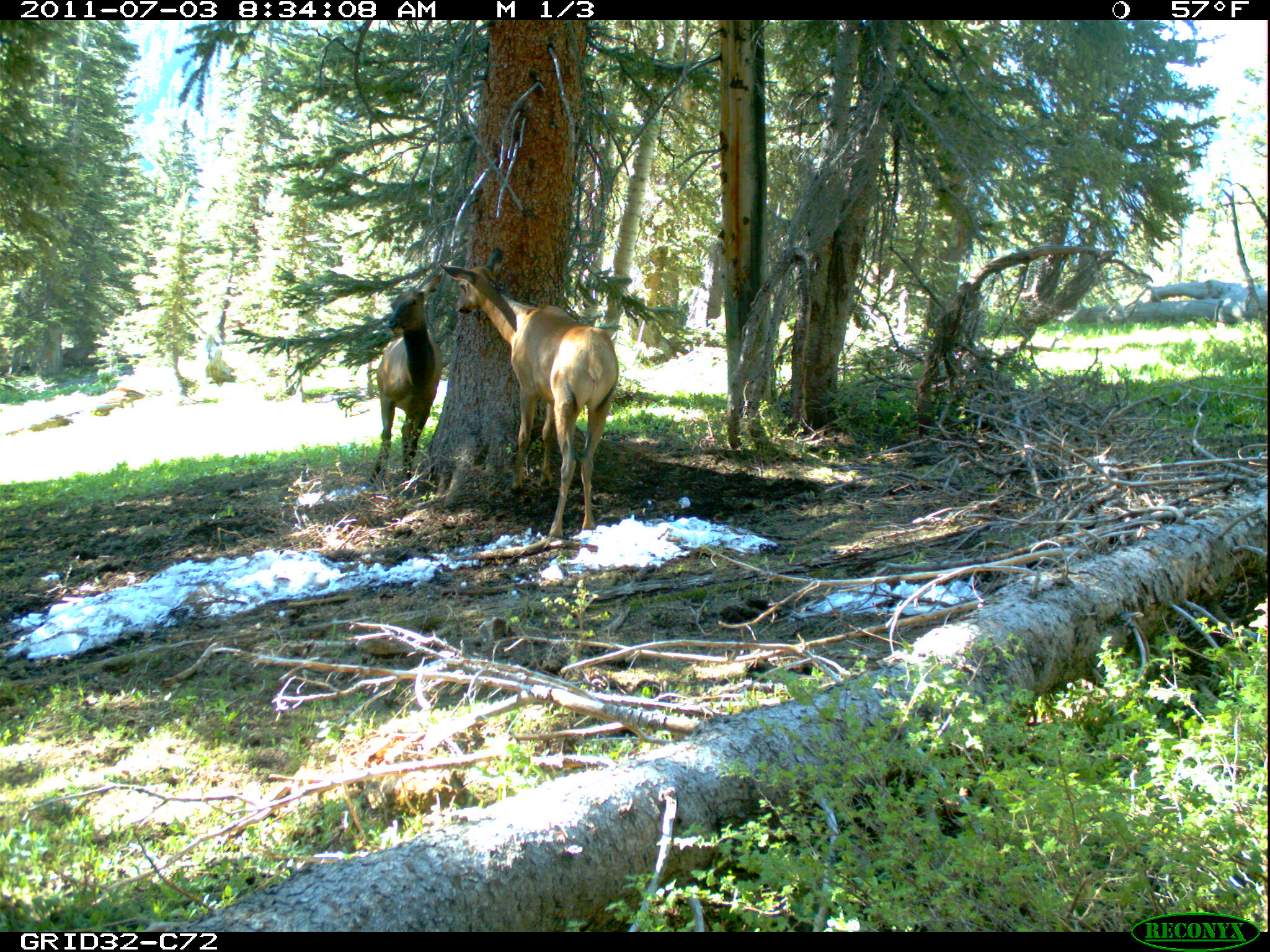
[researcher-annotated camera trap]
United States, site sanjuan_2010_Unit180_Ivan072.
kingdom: Animalia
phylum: Chordata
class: Mammalia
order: Artiodactyla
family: Cervidae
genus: Cervus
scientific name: Cervus elaphus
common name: red deer